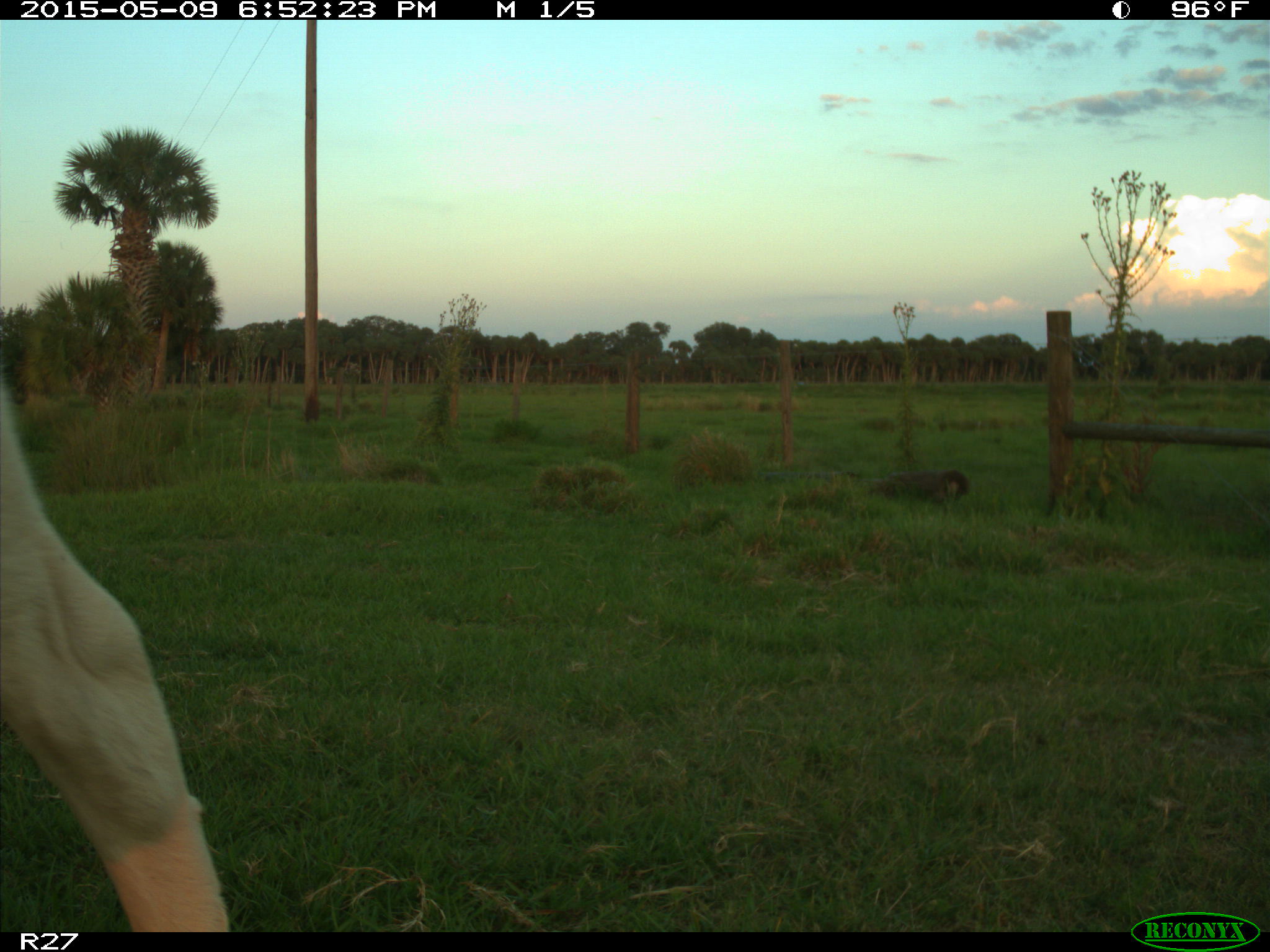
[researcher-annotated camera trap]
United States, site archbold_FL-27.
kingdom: Animalia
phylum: Chordata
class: Mammalia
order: Artiodactyla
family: Bovidae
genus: Bos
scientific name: Bos taurus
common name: domestic cow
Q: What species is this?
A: Bos taurus (domestic cow).